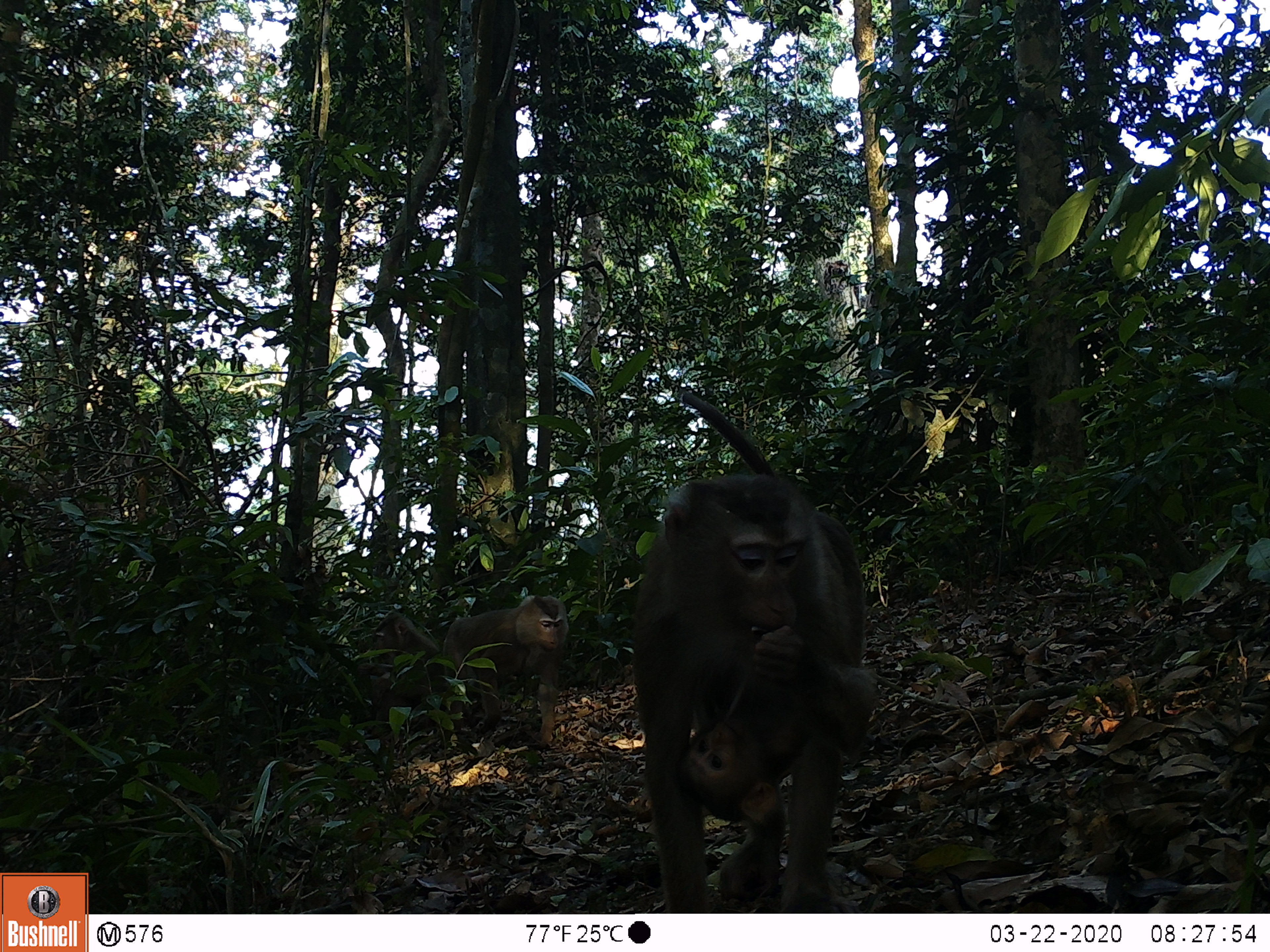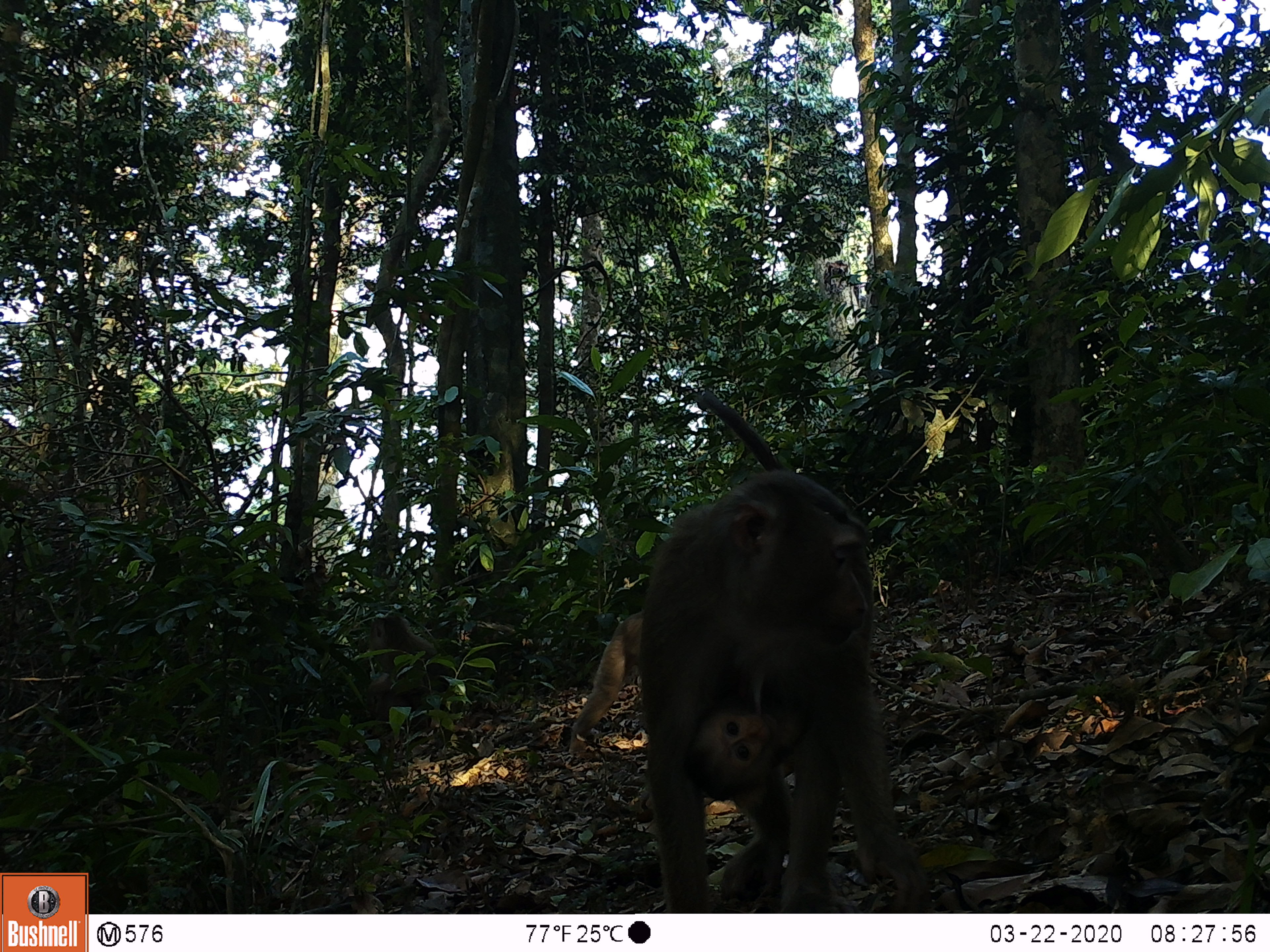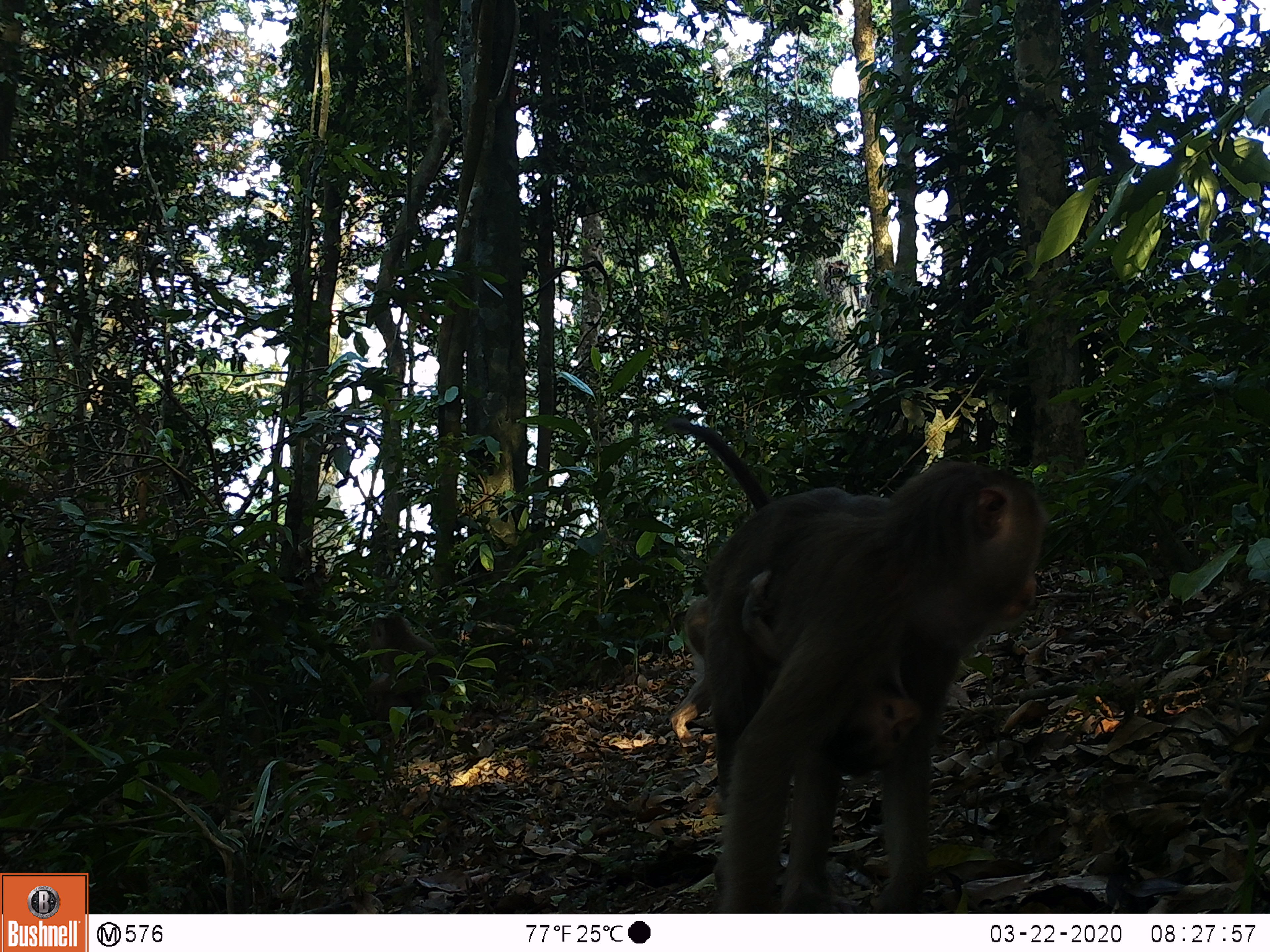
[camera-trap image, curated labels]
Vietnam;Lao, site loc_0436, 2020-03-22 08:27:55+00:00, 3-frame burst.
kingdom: Animalia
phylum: Chordata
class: Mammalia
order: Primates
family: Cercopithecidae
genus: Macaca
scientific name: Macaca nemestrina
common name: pig-tailed macaque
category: pig tailed macaque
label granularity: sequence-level